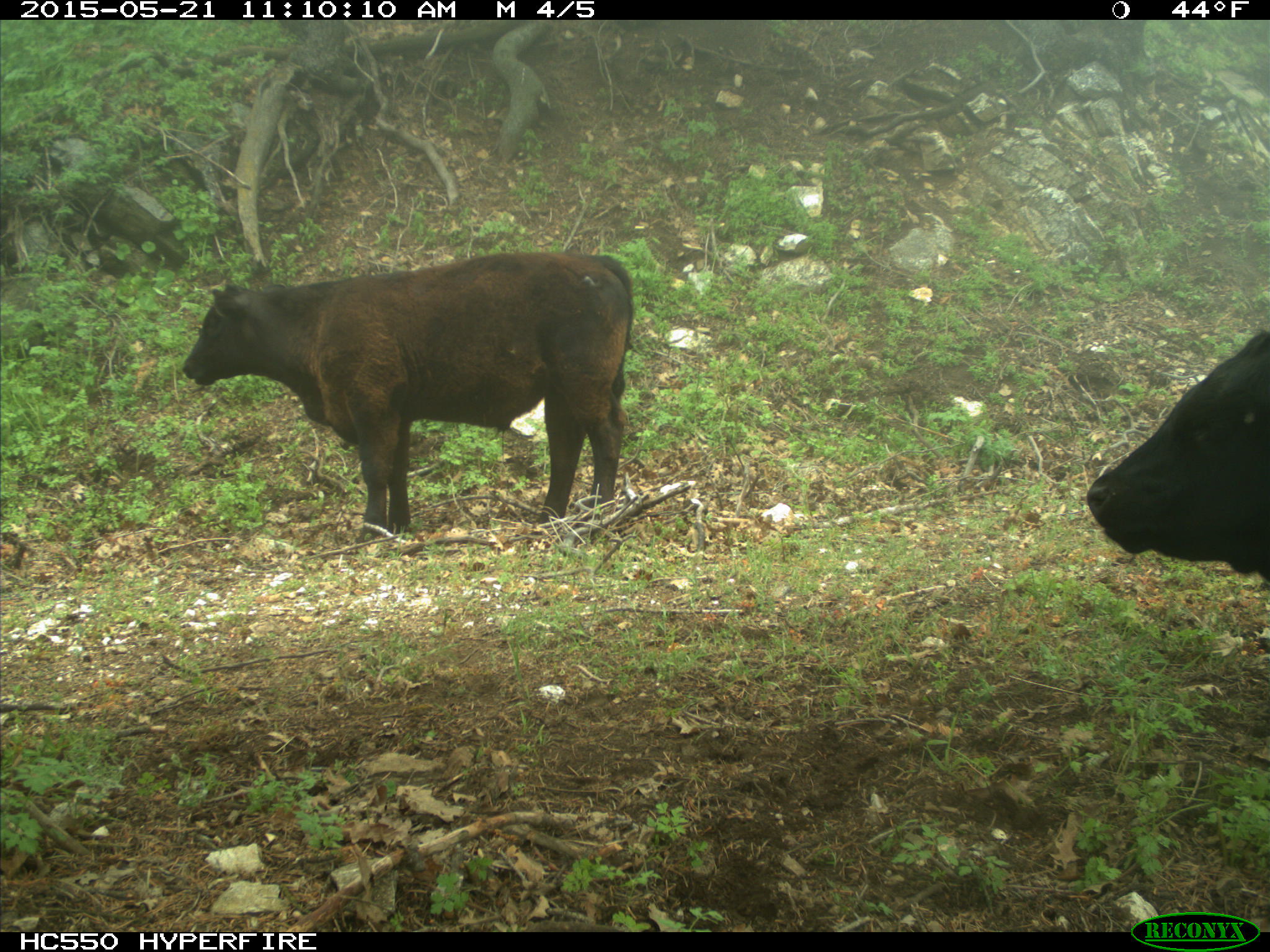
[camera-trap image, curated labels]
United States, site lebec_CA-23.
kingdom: Animalia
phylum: Chordata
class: Mammalia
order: Artiodactyla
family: Bovidae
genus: Bos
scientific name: Bos taurus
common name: domestic cow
Bos taurus (domestic cow).